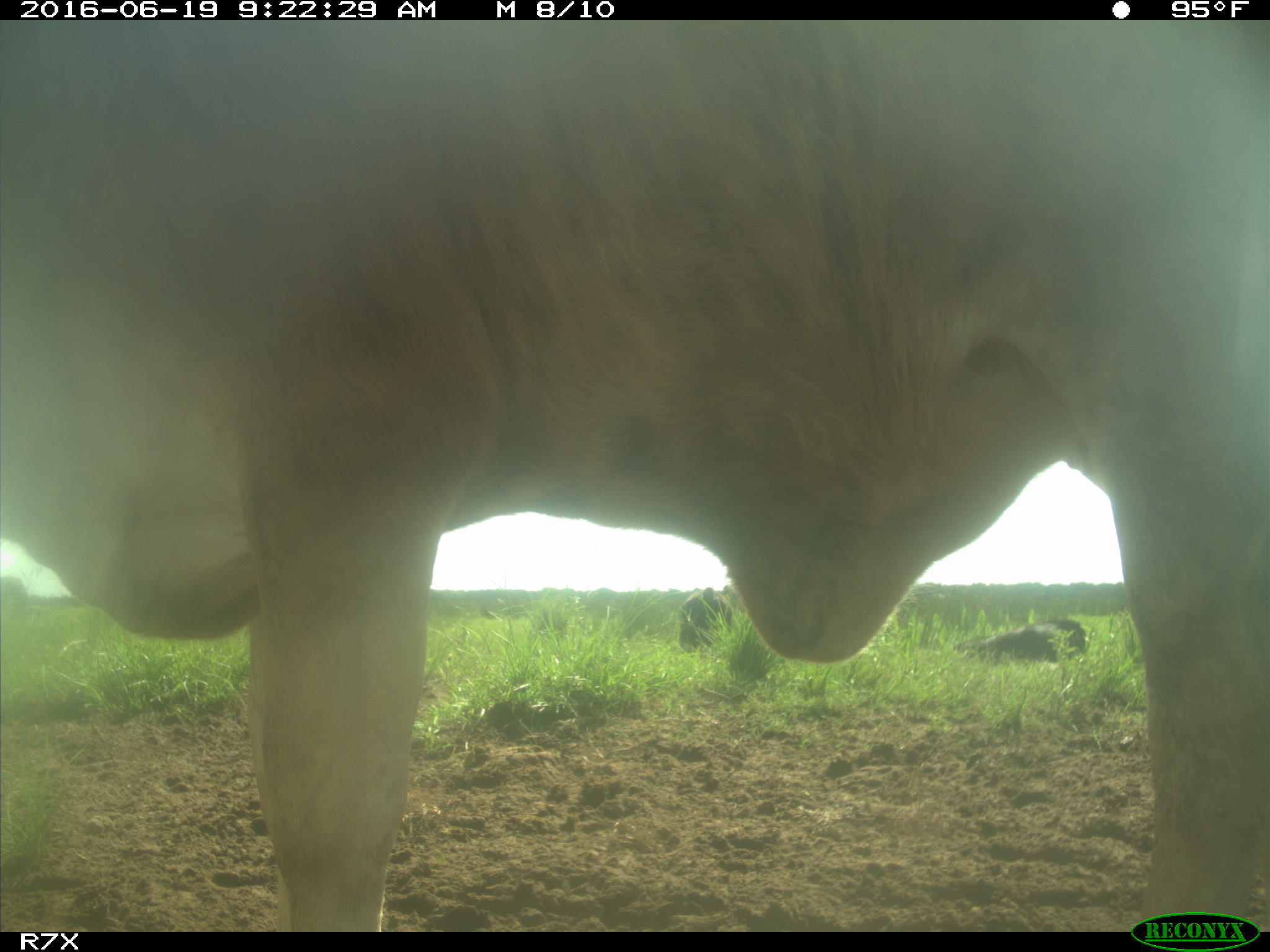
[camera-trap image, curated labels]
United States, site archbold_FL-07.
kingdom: Animalia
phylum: Chordata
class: Mammalia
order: Artiodactyla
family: Bovidae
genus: Bos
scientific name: Bos taurus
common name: domestic cow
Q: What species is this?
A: Bos taurus (domestic cow).